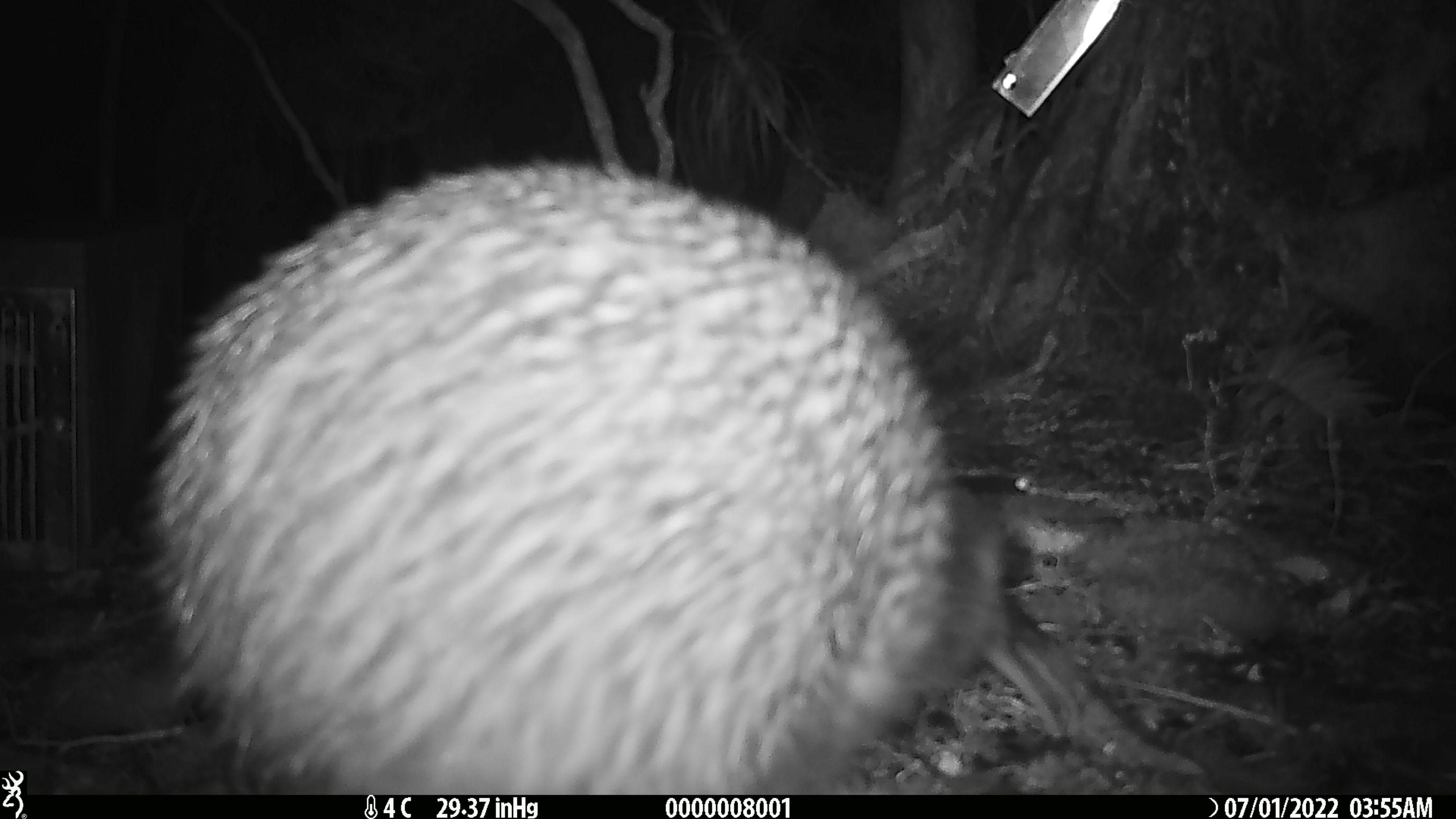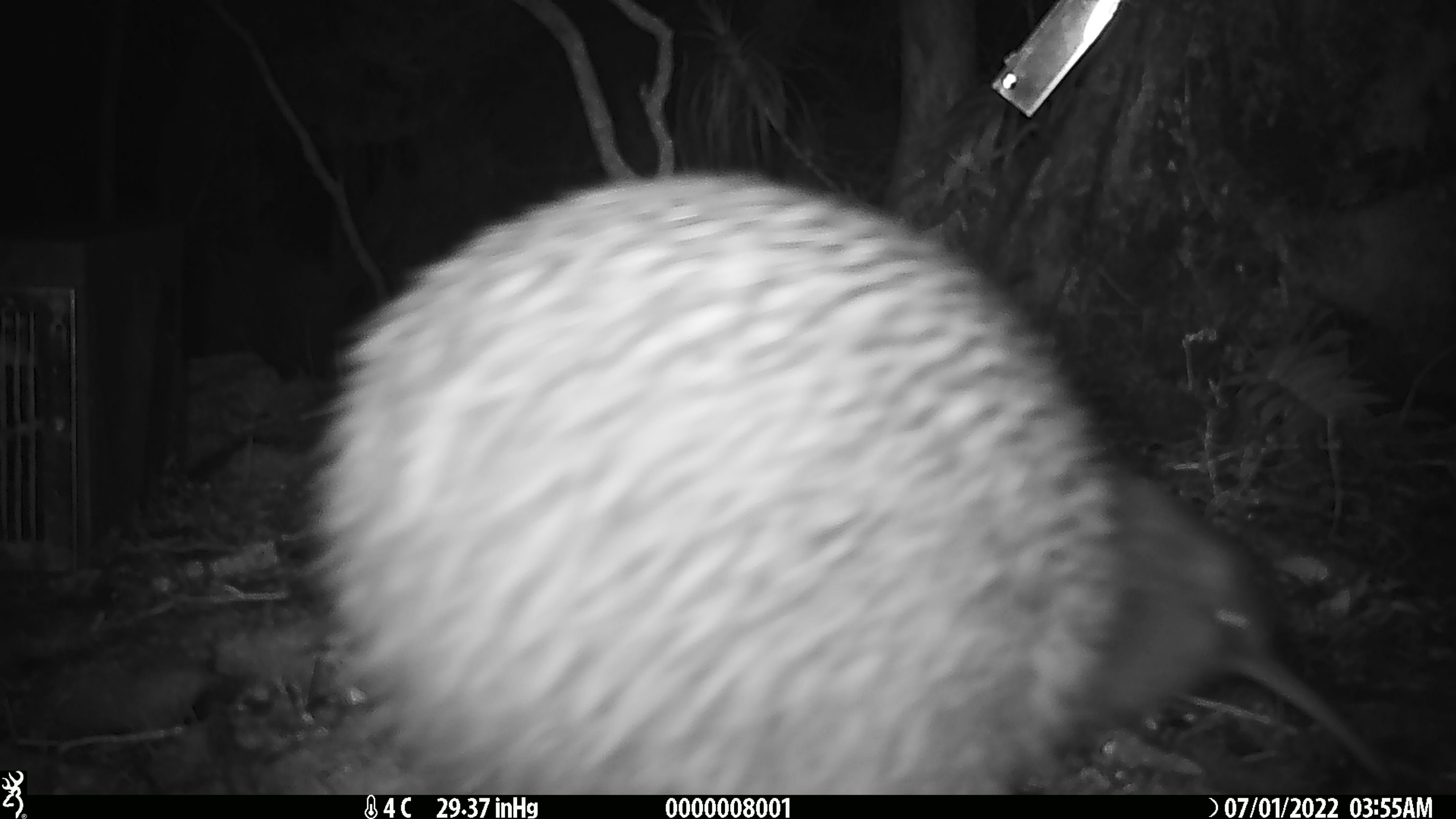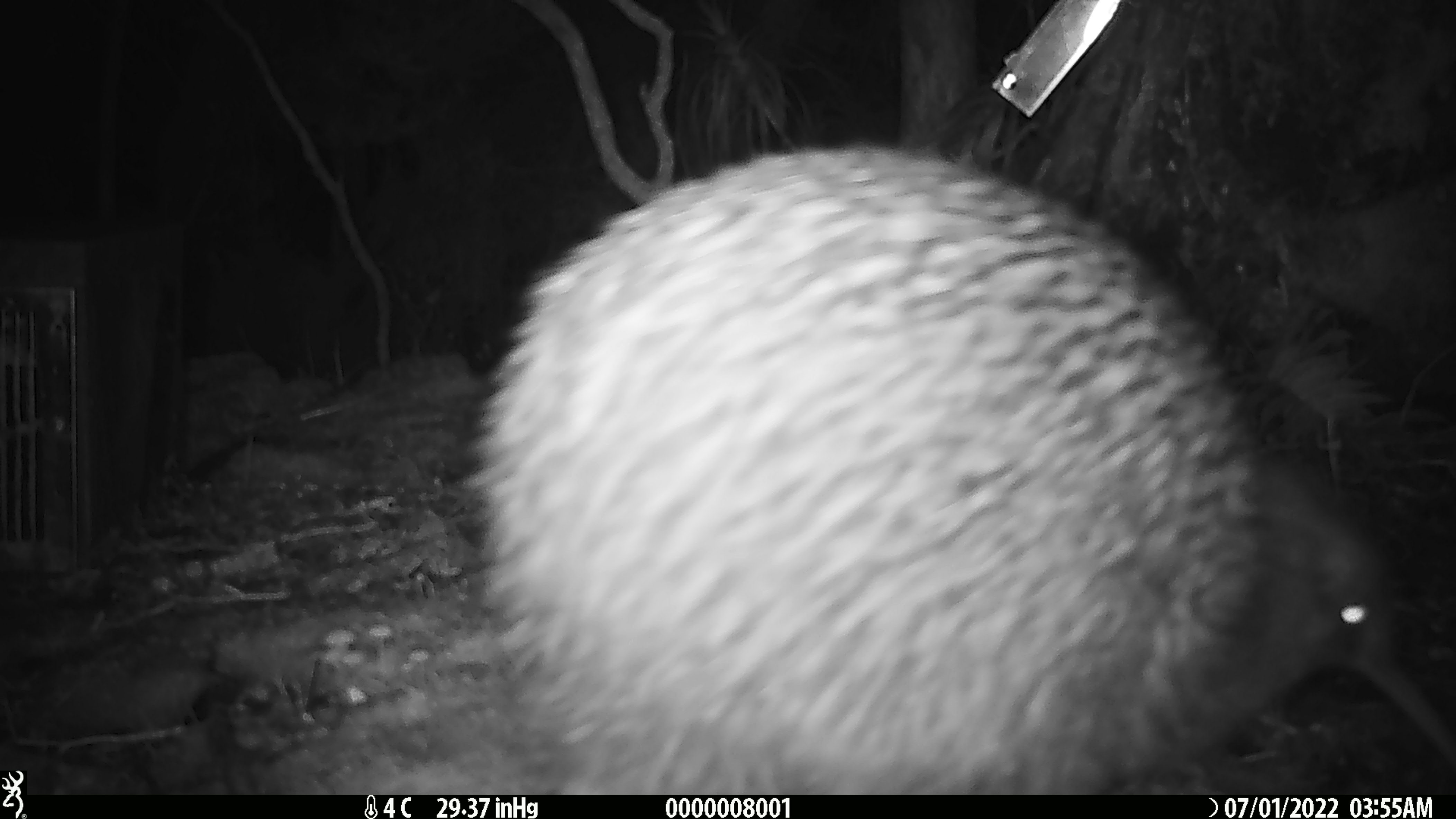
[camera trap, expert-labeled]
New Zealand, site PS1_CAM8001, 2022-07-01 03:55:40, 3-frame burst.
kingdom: Animalia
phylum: Chordata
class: Aves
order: Apterygiformes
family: Apterygidae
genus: Apteryx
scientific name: Apteryx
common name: kiwi